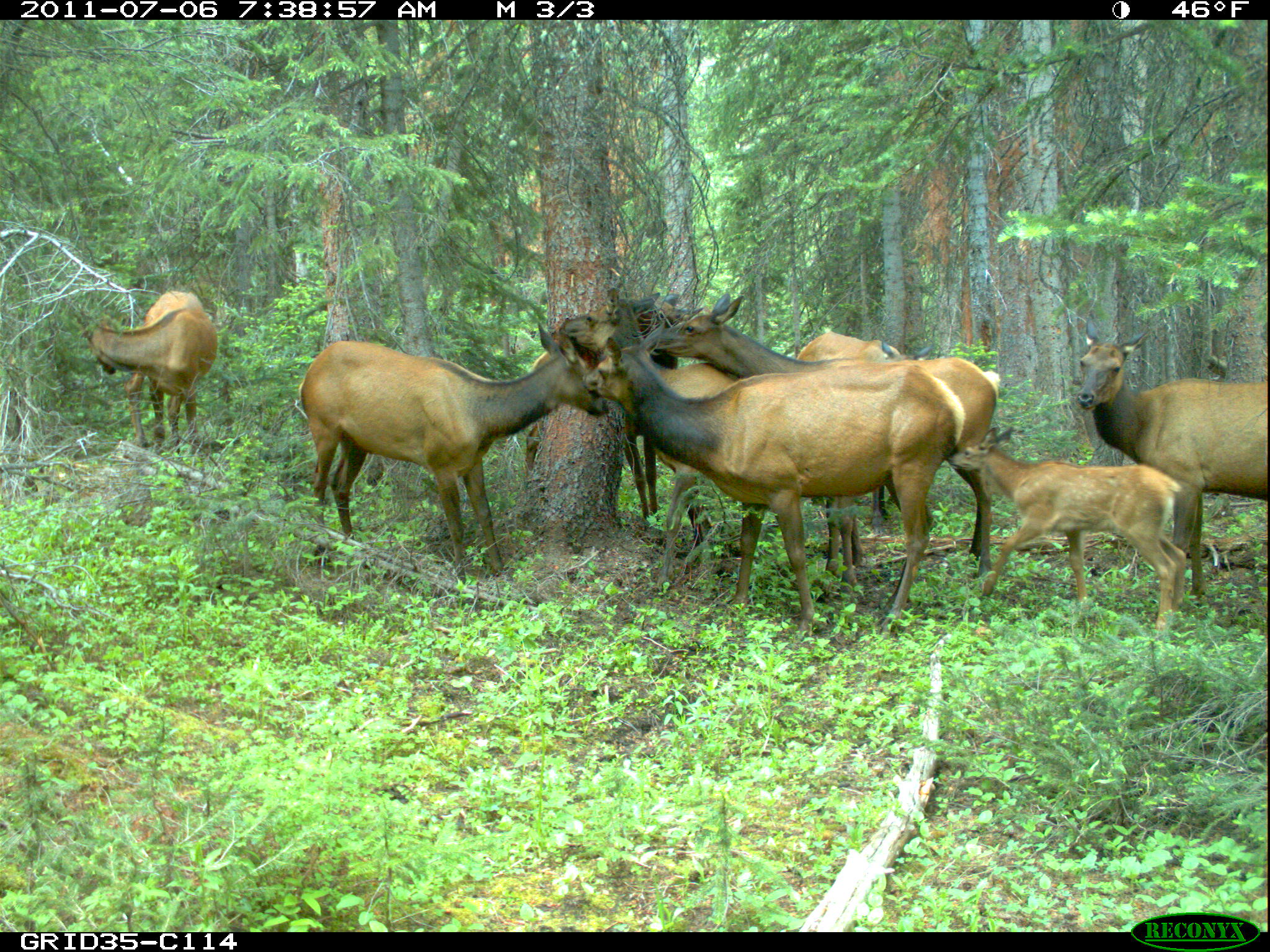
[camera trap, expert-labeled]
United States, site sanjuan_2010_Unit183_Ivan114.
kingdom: Animalia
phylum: Chordata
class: Mammalia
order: Artiodactyla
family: Cervidae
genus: Cervus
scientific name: Cervus elaphus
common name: red deer